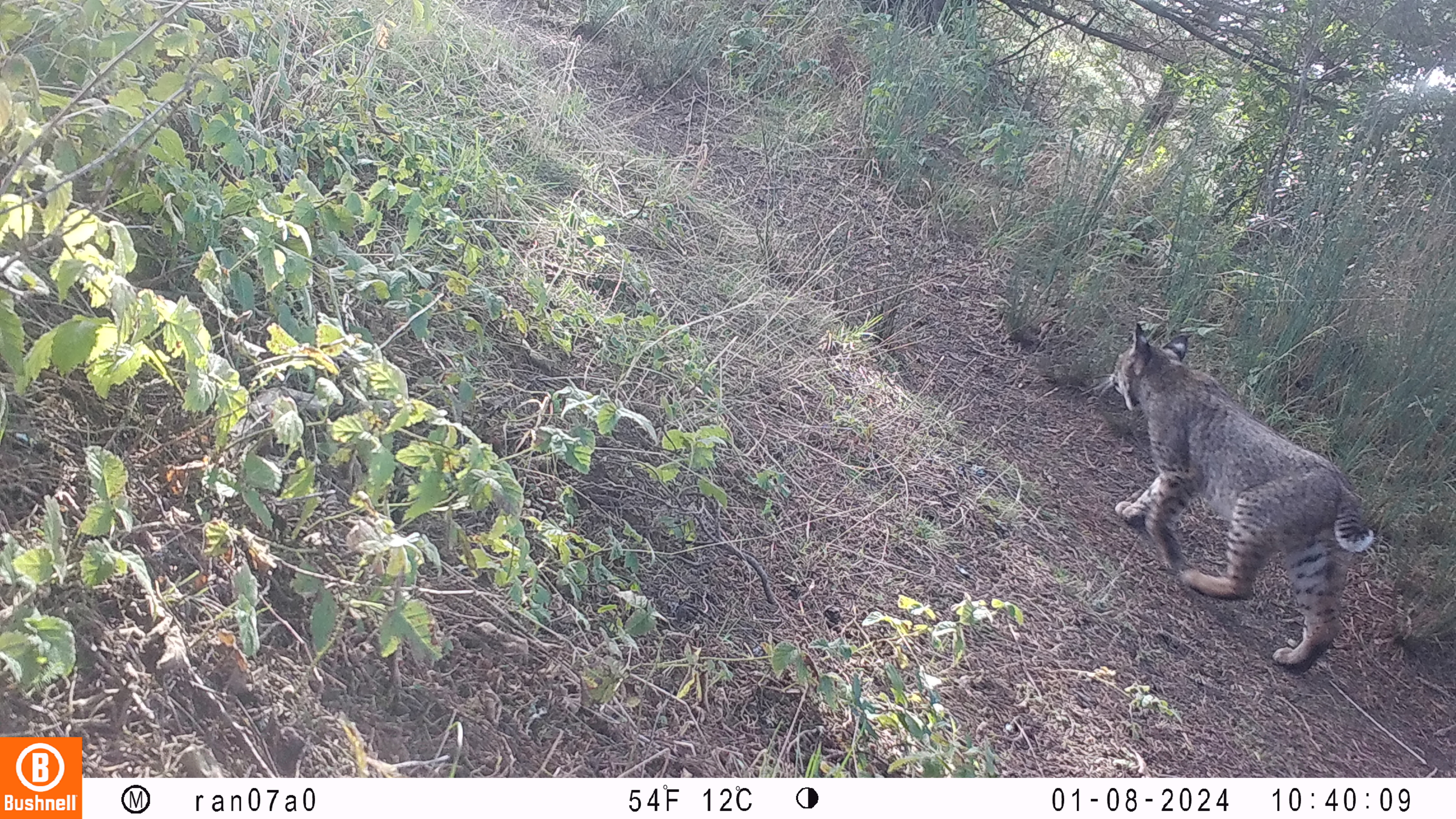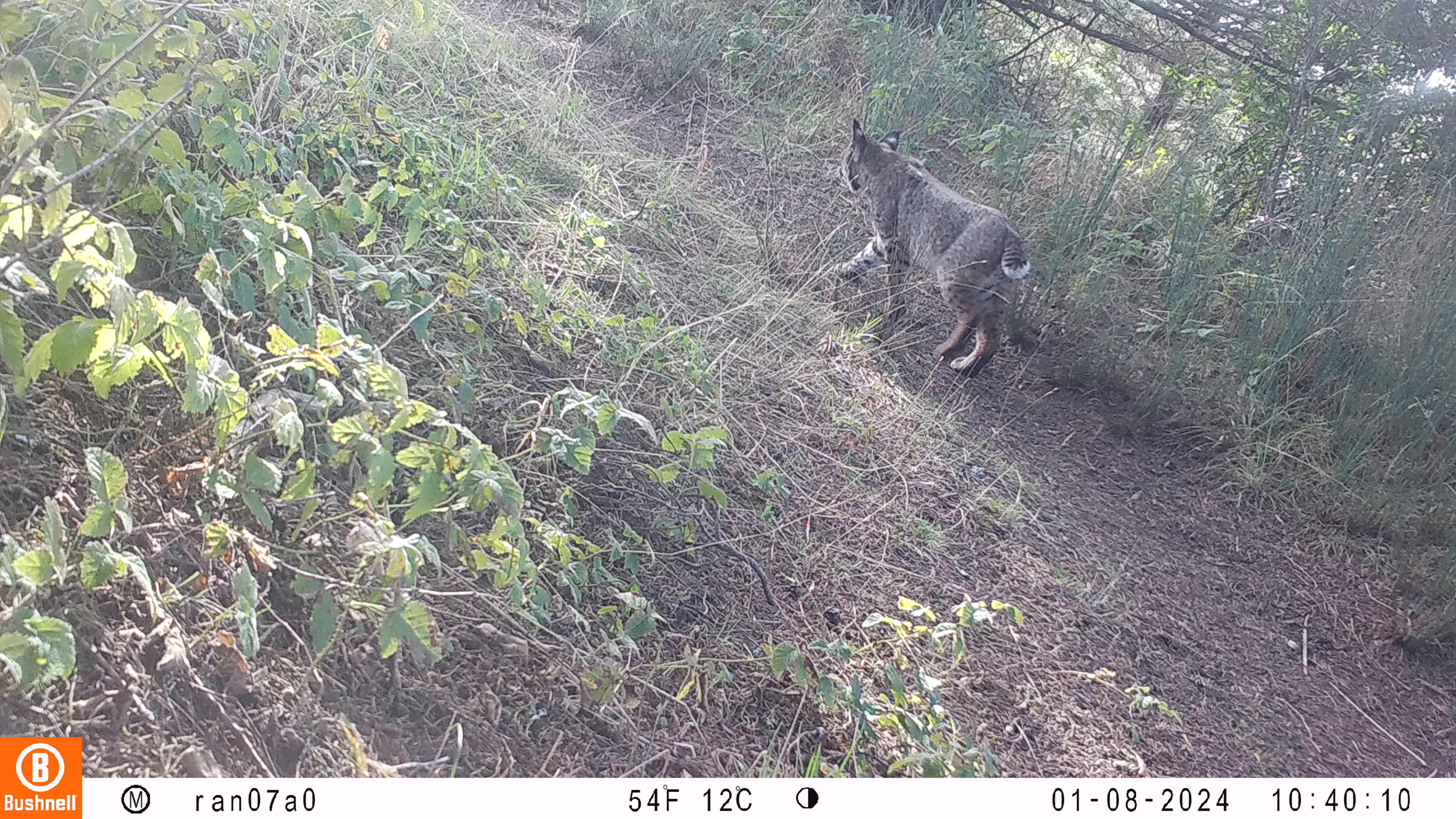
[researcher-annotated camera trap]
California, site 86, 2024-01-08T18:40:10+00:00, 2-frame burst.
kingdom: Animalia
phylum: Chordata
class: Mammalia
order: Carnivora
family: Felidae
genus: Lynx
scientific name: Lynx rufus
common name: bobcat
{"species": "bobcat (Lynx rufus)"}